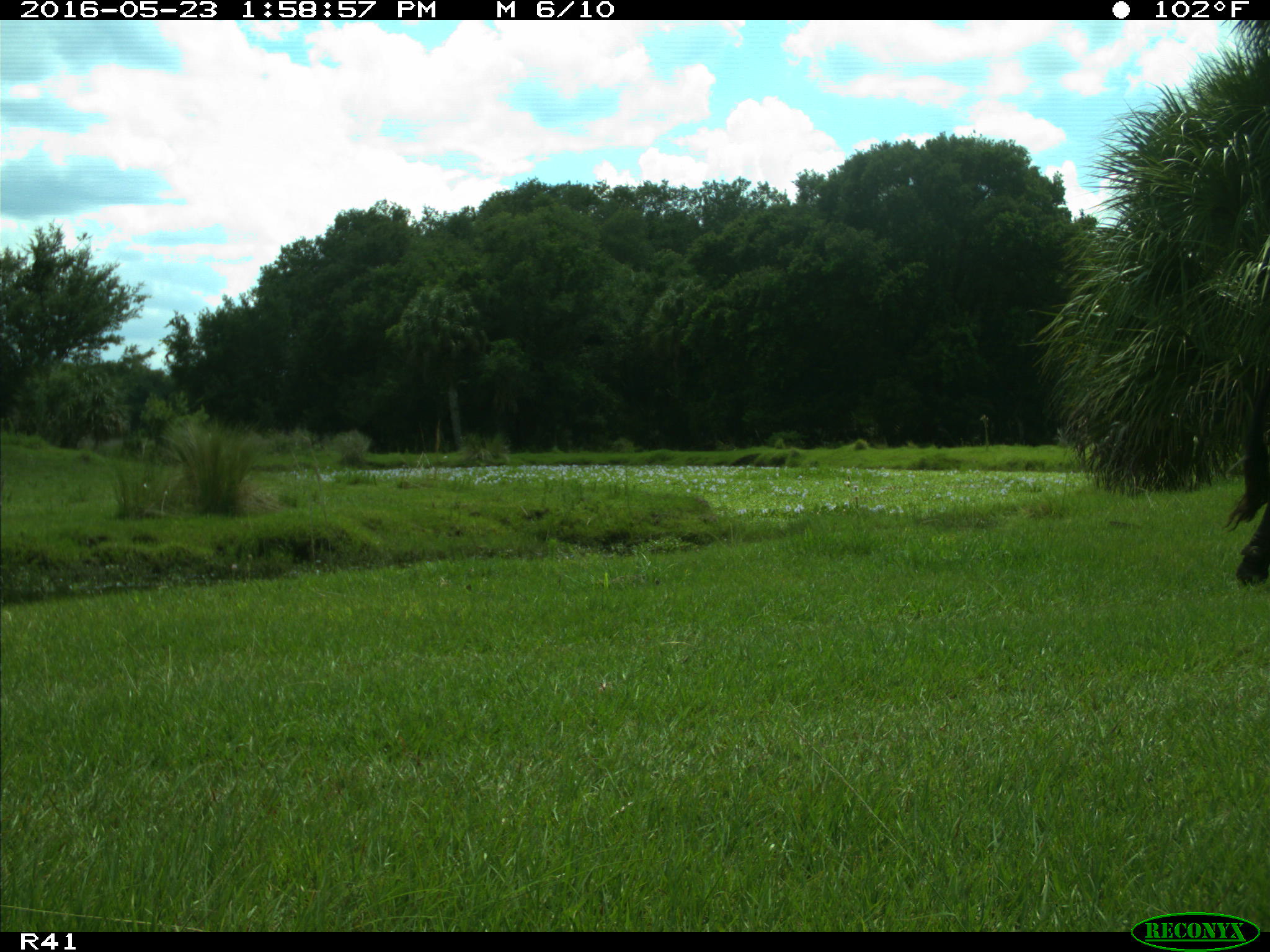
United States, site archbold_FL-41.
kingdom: Animalia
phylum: Chordata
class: Mammalia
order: Artiodactyla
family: Bovidae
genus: Bos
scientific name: Bos taurus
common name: domestic cow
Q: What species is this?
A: Bos taurus (domestic cow).